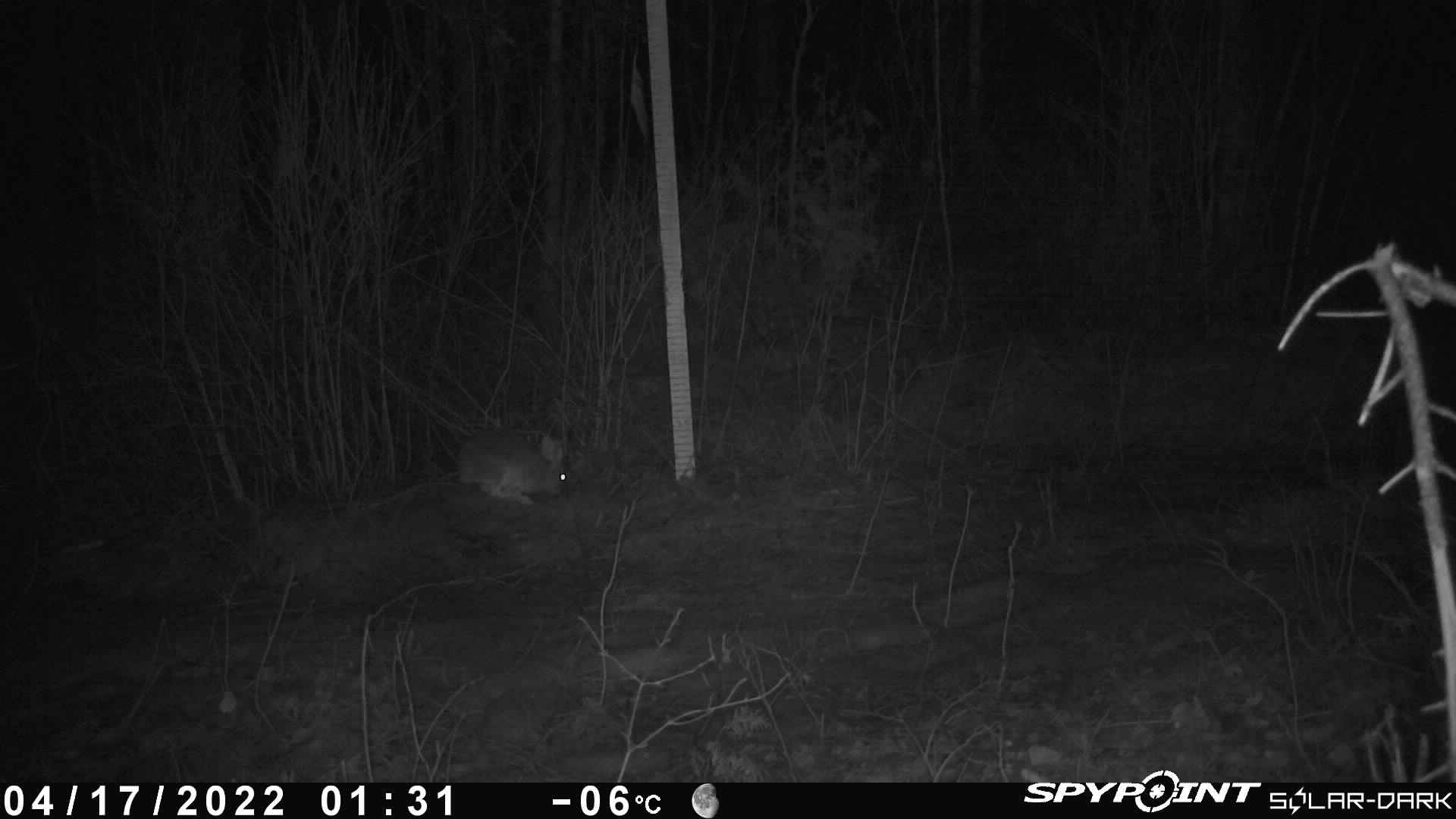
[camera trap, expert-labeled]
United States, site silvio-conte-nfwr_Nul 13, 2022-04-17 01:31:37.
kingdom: Animalia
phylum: Chordata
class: Mammalia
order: Lagomorpha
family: Leporidae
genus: Lepus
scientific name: Lepus americanus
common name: snowshoe hare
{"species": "snowshoe hare (Lepus americanus)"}